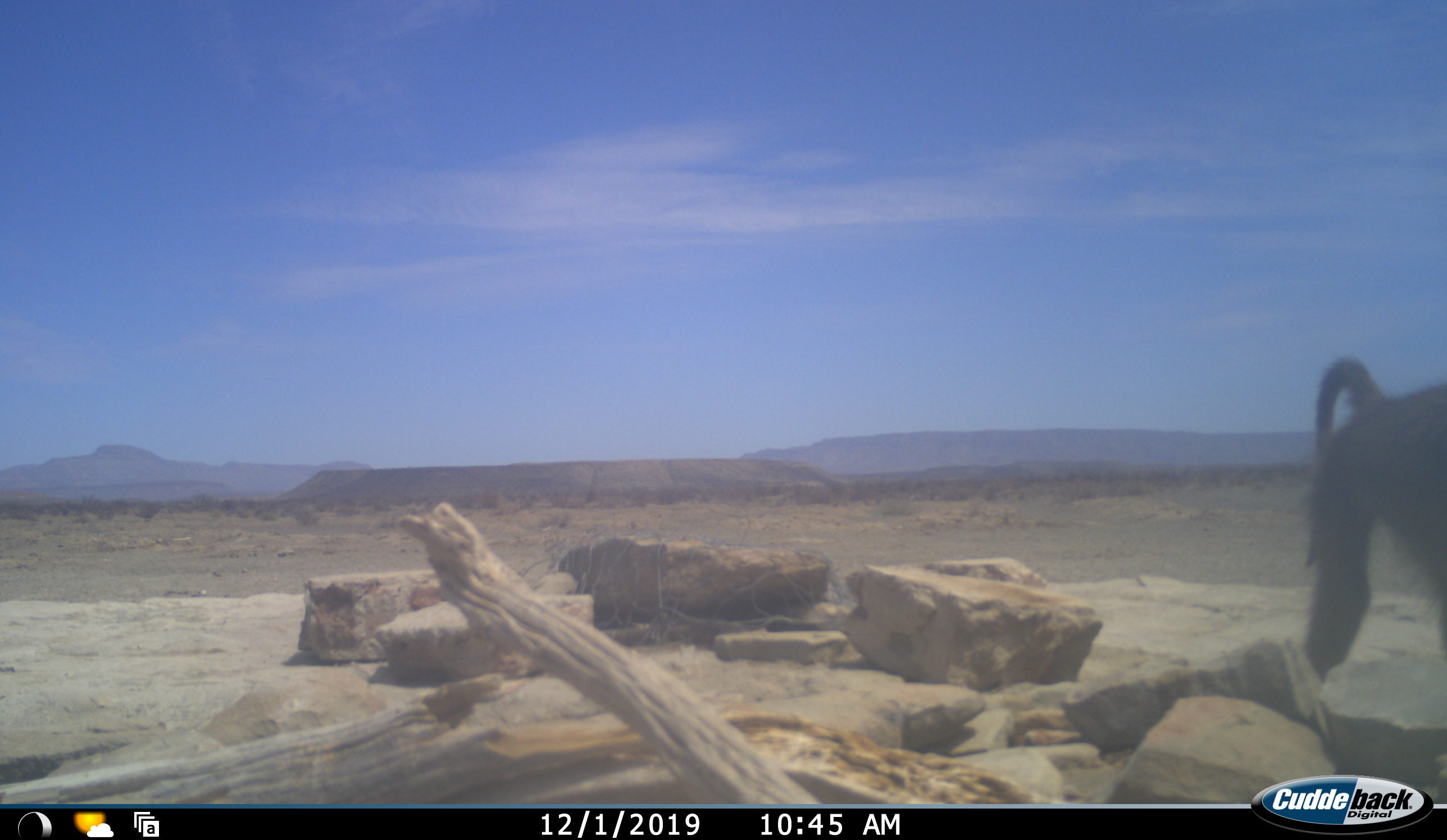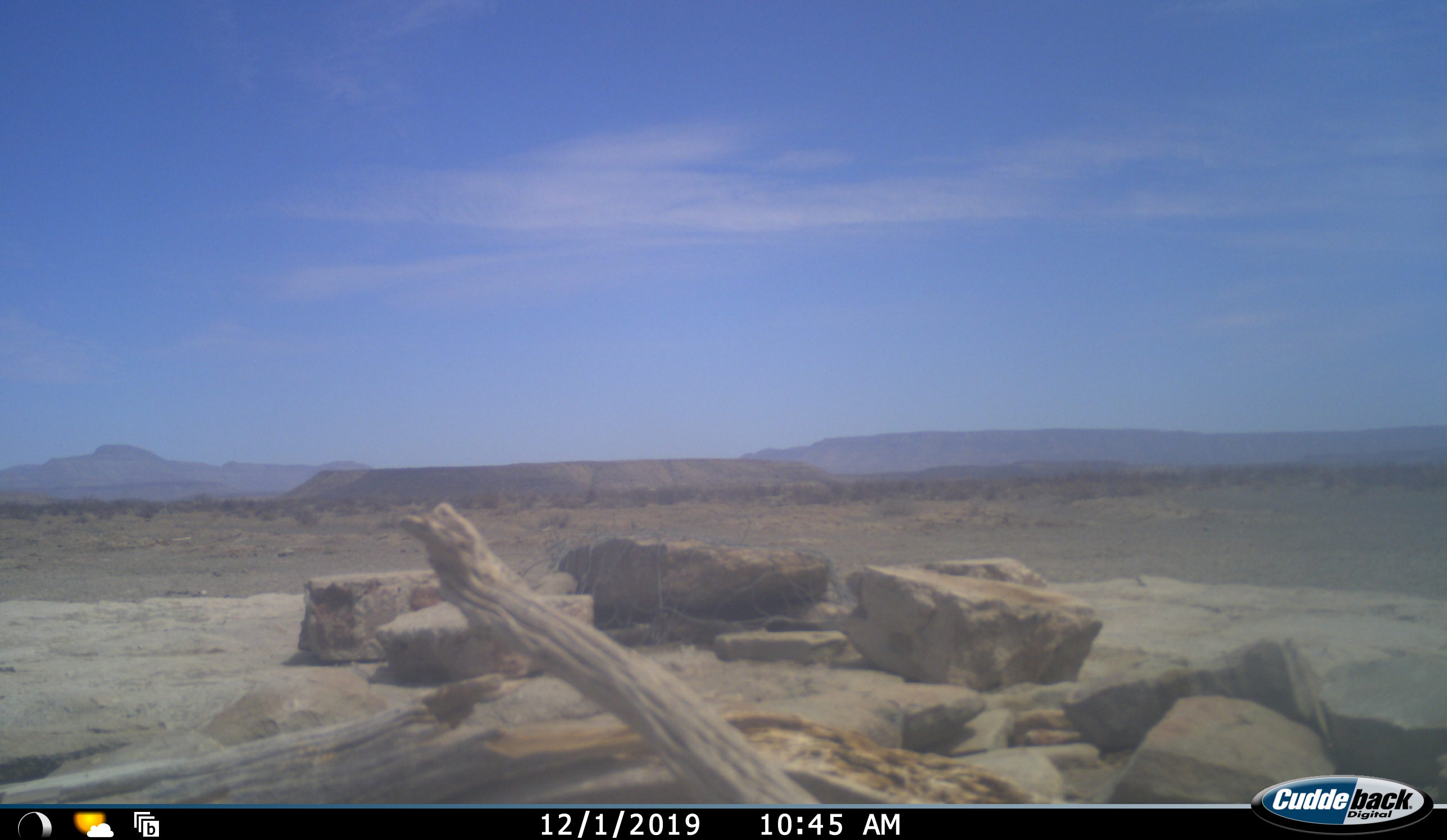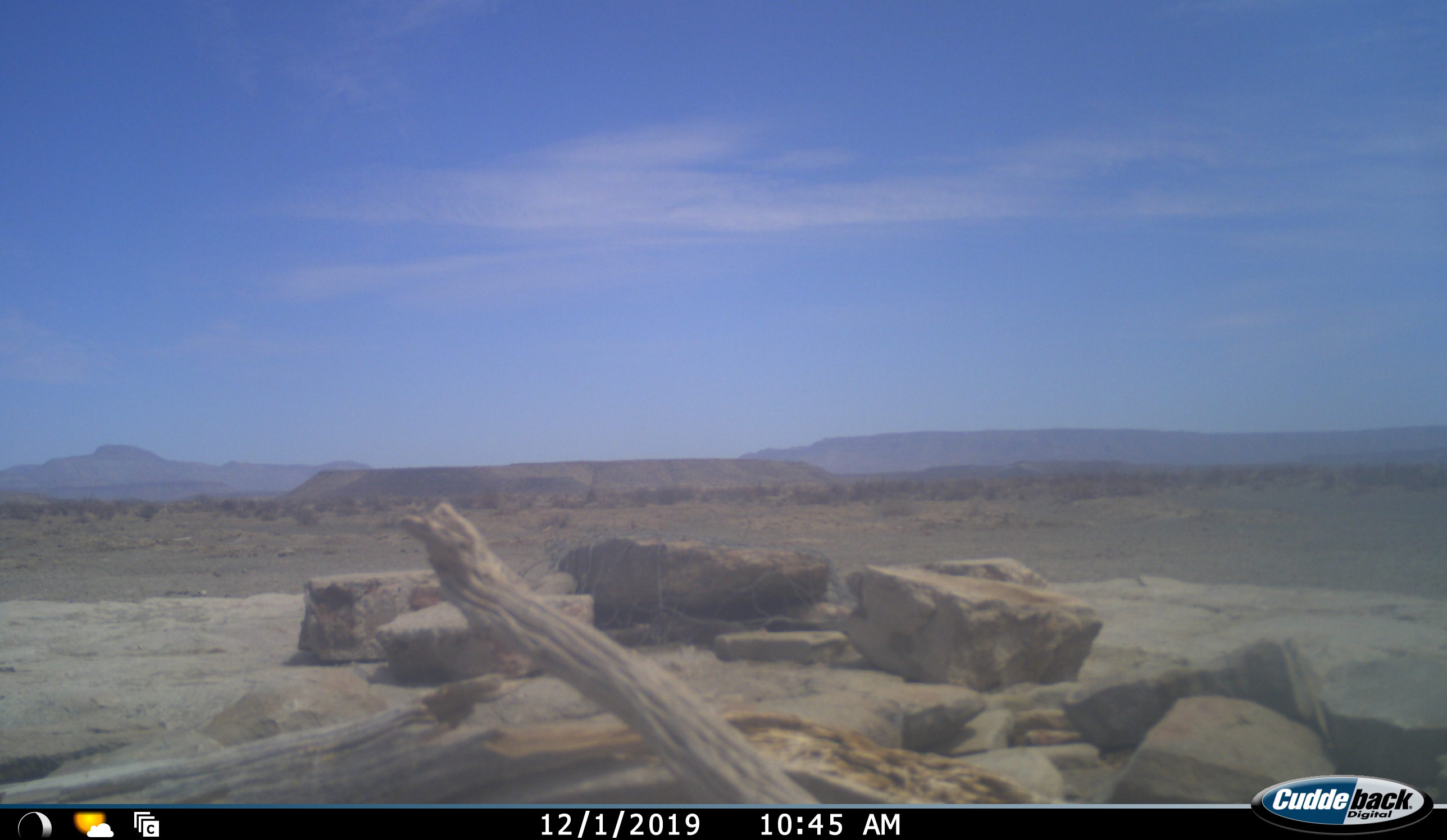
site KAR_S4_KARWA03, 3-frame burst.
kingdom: Animalia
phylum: Chordata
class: Mammalia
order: Primates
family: Cercopithecidae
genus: Papio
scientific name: Papio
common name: baboon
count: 1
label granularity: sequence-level